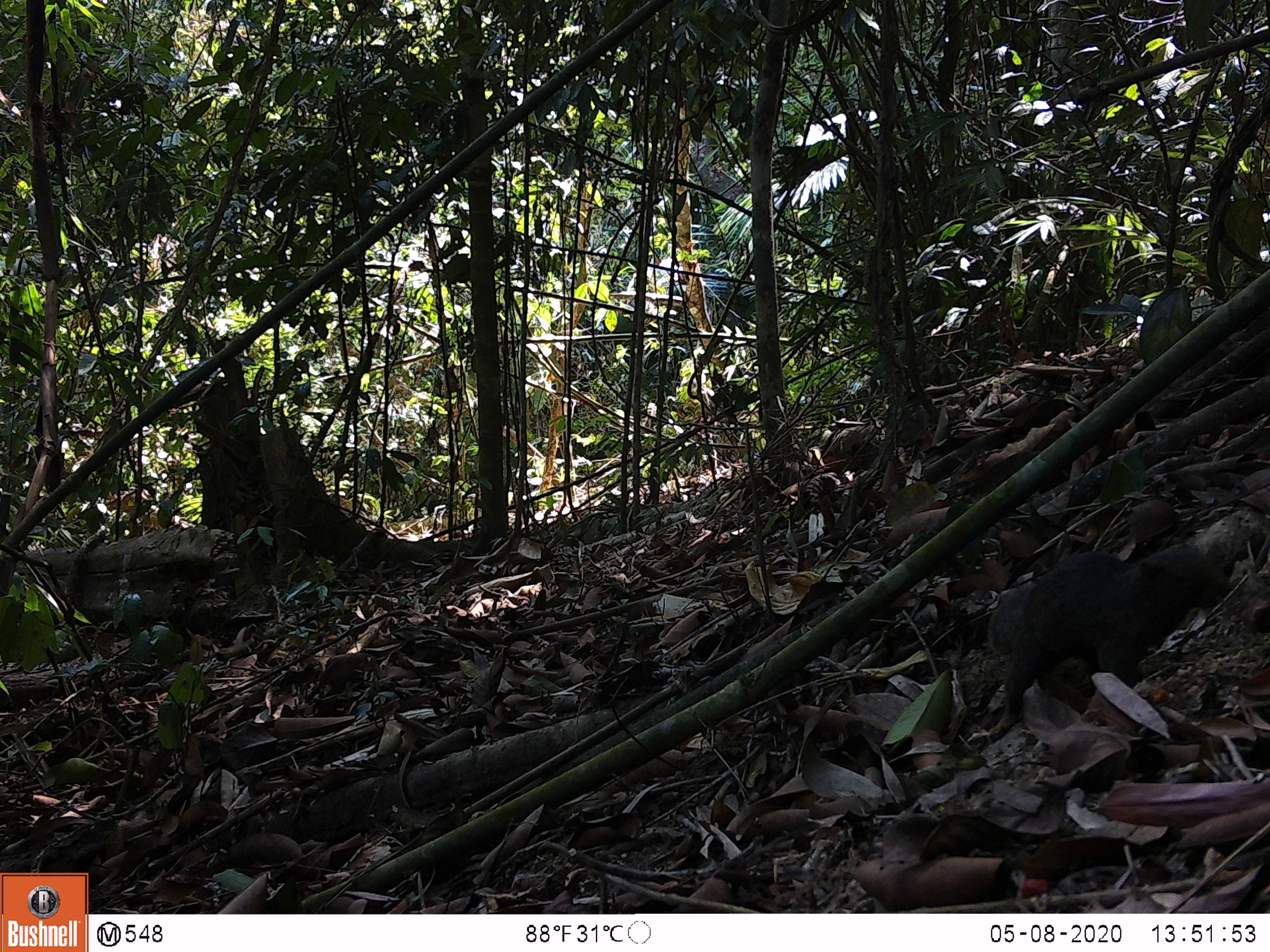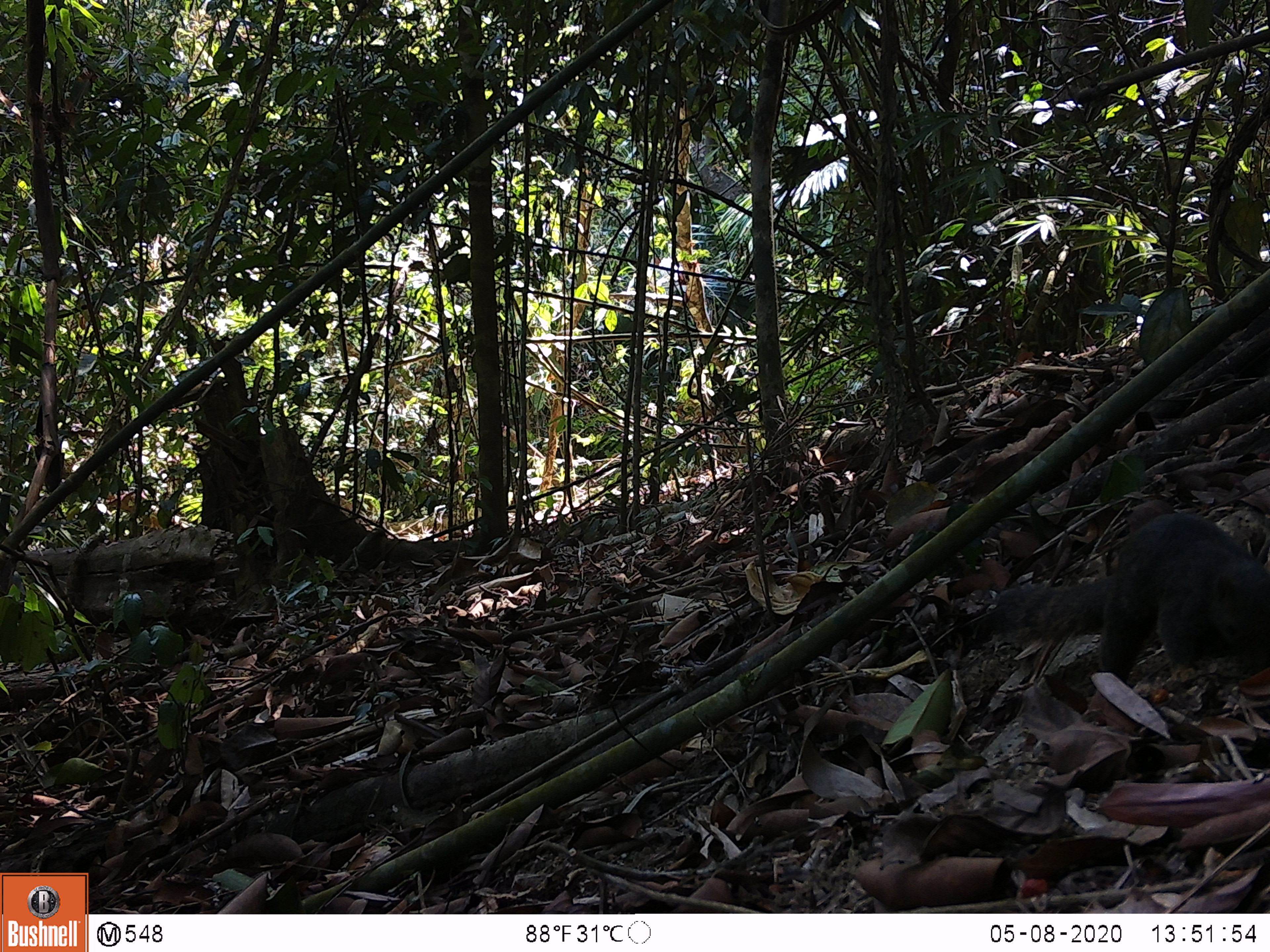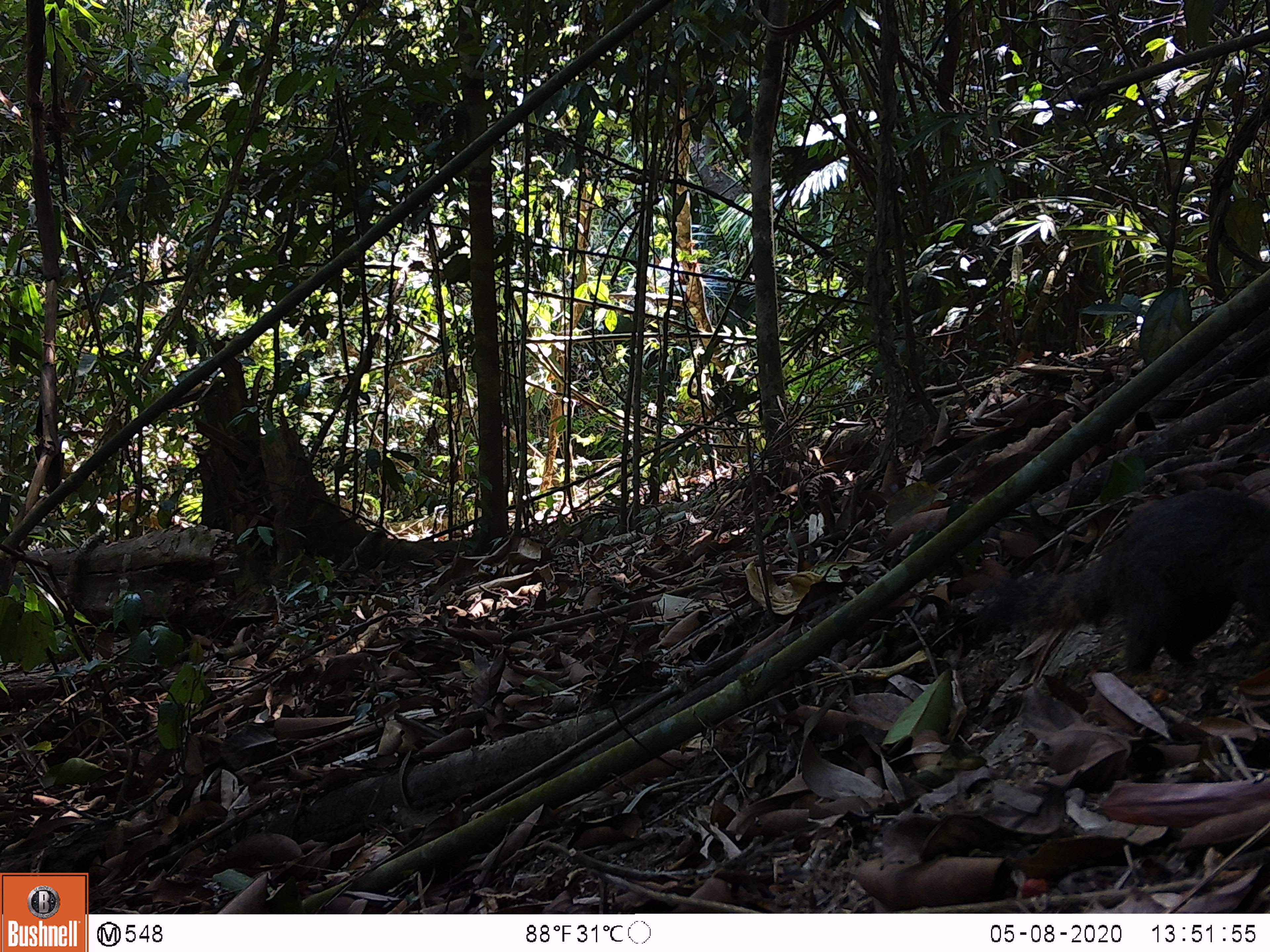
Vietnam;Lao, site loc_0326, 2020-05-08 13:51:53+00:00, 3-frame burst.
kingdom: Animalia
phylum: Chordata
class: Mammalia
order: Rodentia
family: Sciuridae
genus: Callosciurus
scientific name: Callosciurus erythraeus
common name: pallas's squirrel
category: pallass squirrel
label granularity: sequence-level